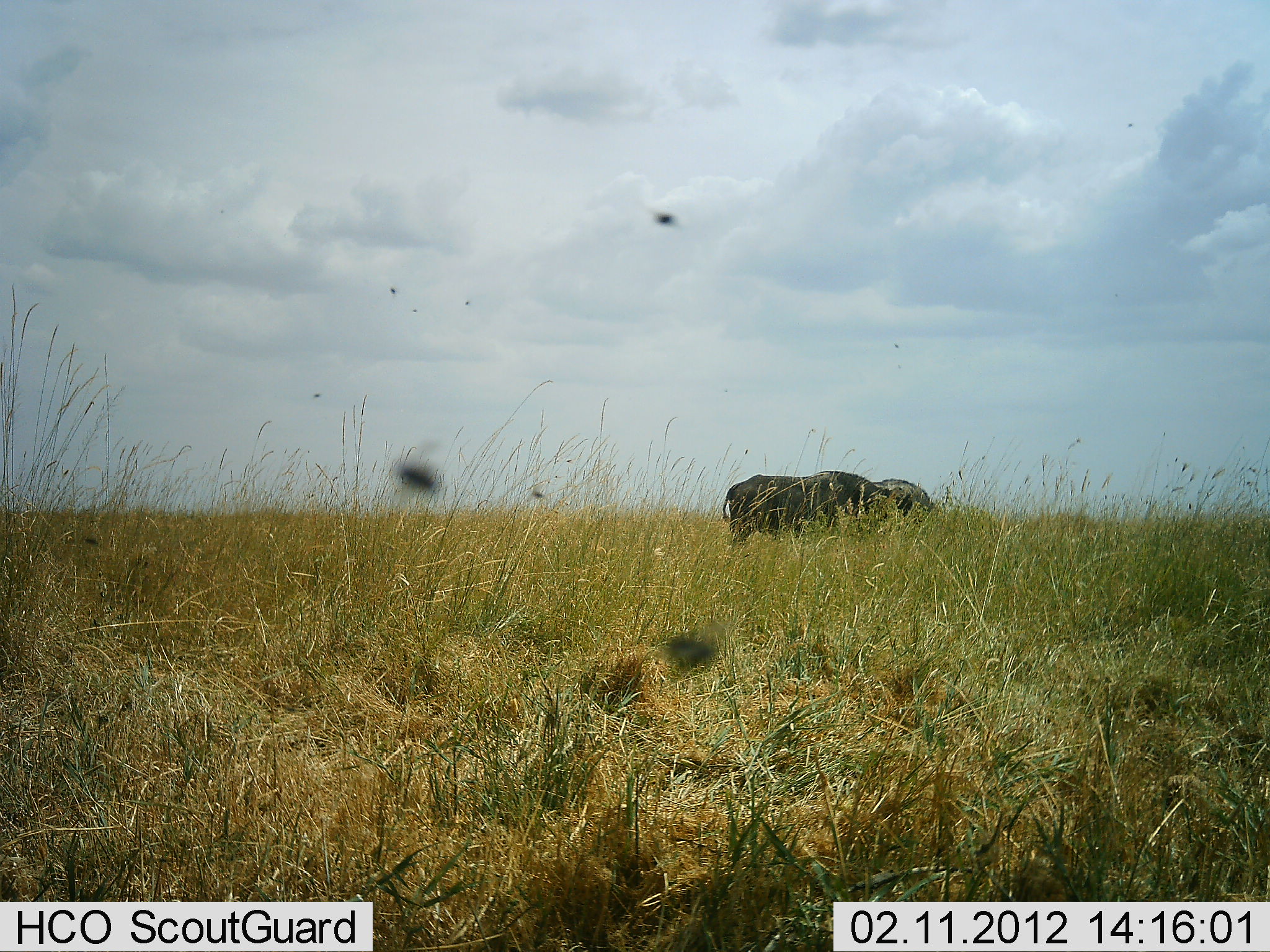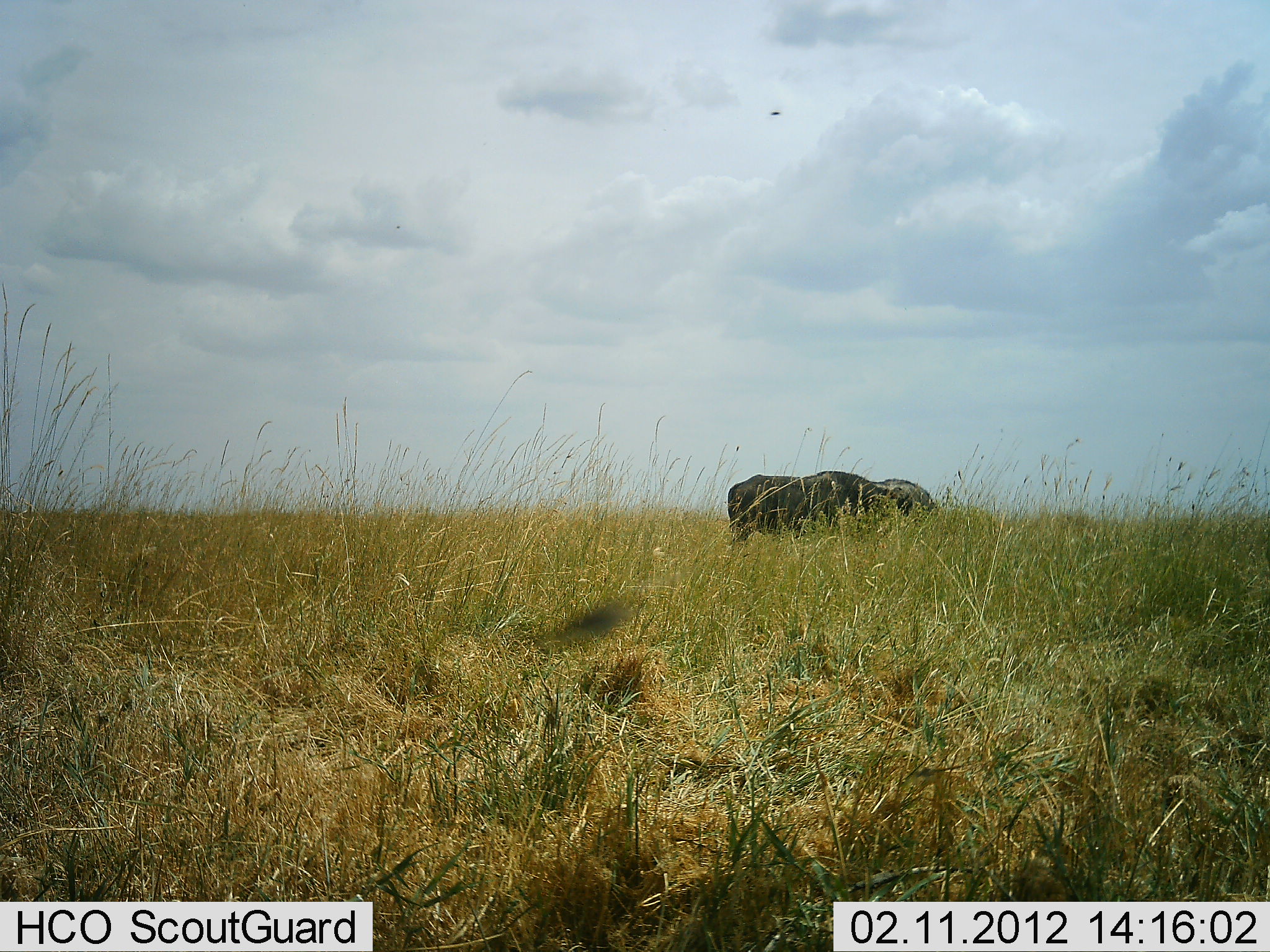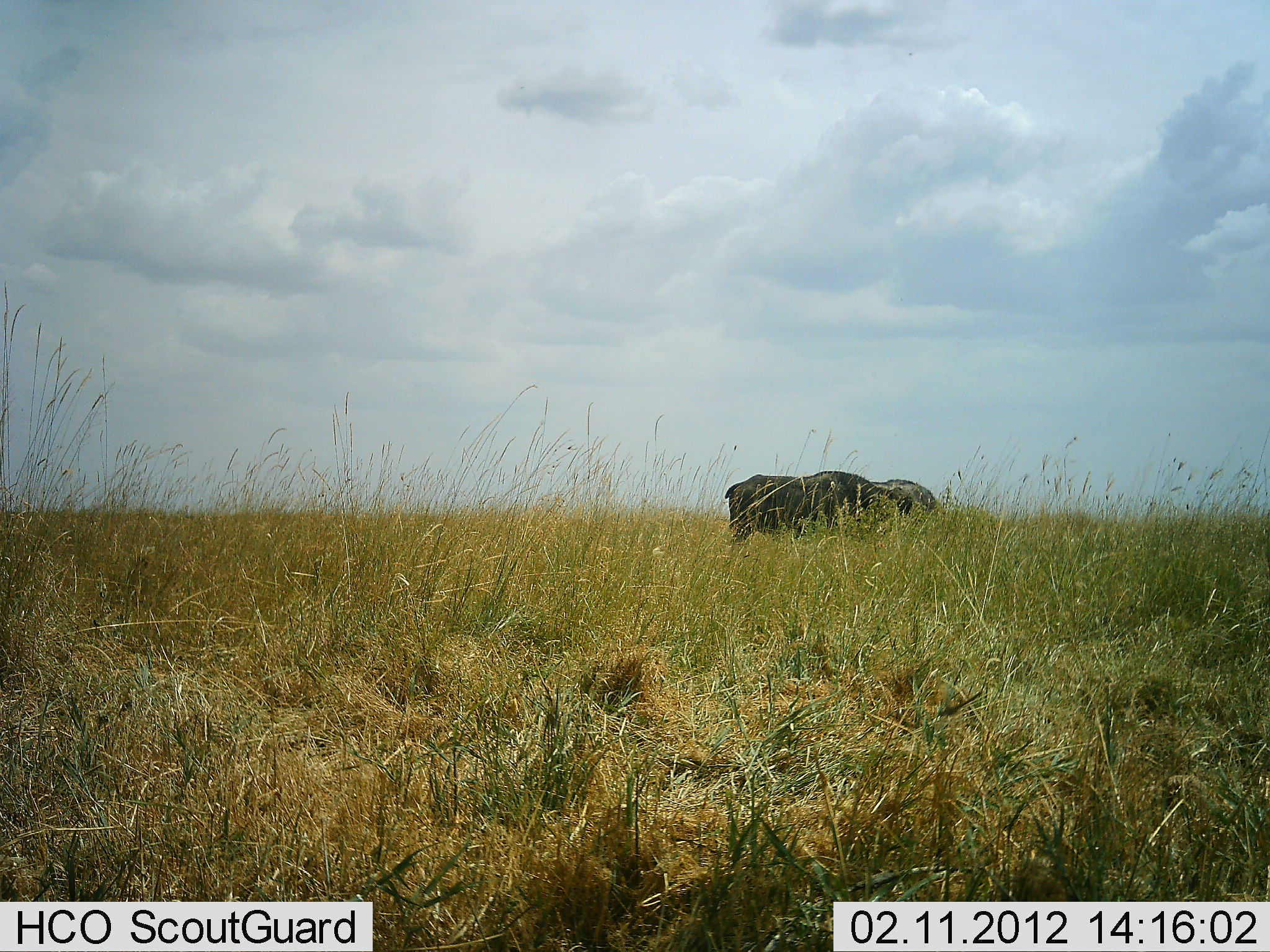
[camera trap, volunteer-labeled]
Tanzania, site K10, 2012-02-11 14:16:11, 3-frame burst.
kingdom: Animalia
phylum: Chordata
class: Mammalia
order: Artiodactyla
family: Bovidae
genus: Syncerus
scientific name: Syncerus caffer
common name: cape buffalo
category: buffalo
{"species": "buffalo (cape buffalo) (Syncerus caffer)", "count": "2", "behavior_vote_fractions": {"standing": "42%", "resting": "8%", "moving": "0%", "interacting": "0%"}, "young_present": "0%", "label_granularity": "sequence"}